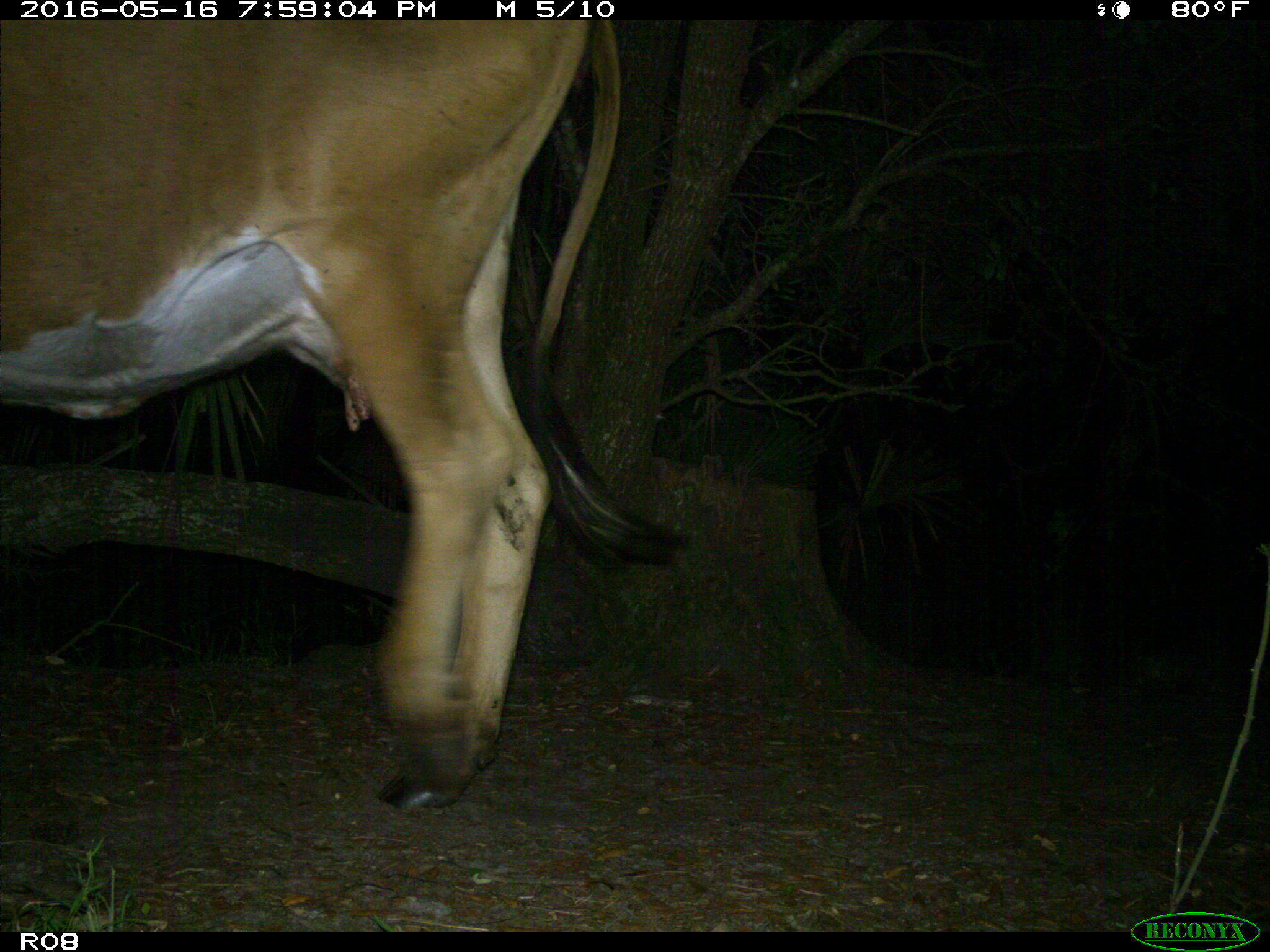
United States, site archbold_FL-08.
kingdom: Animalia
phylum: Chordata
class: Mammalia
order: Artiodactyla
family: Bovidae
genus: Bos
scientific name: Bos taurus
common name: domestic cow